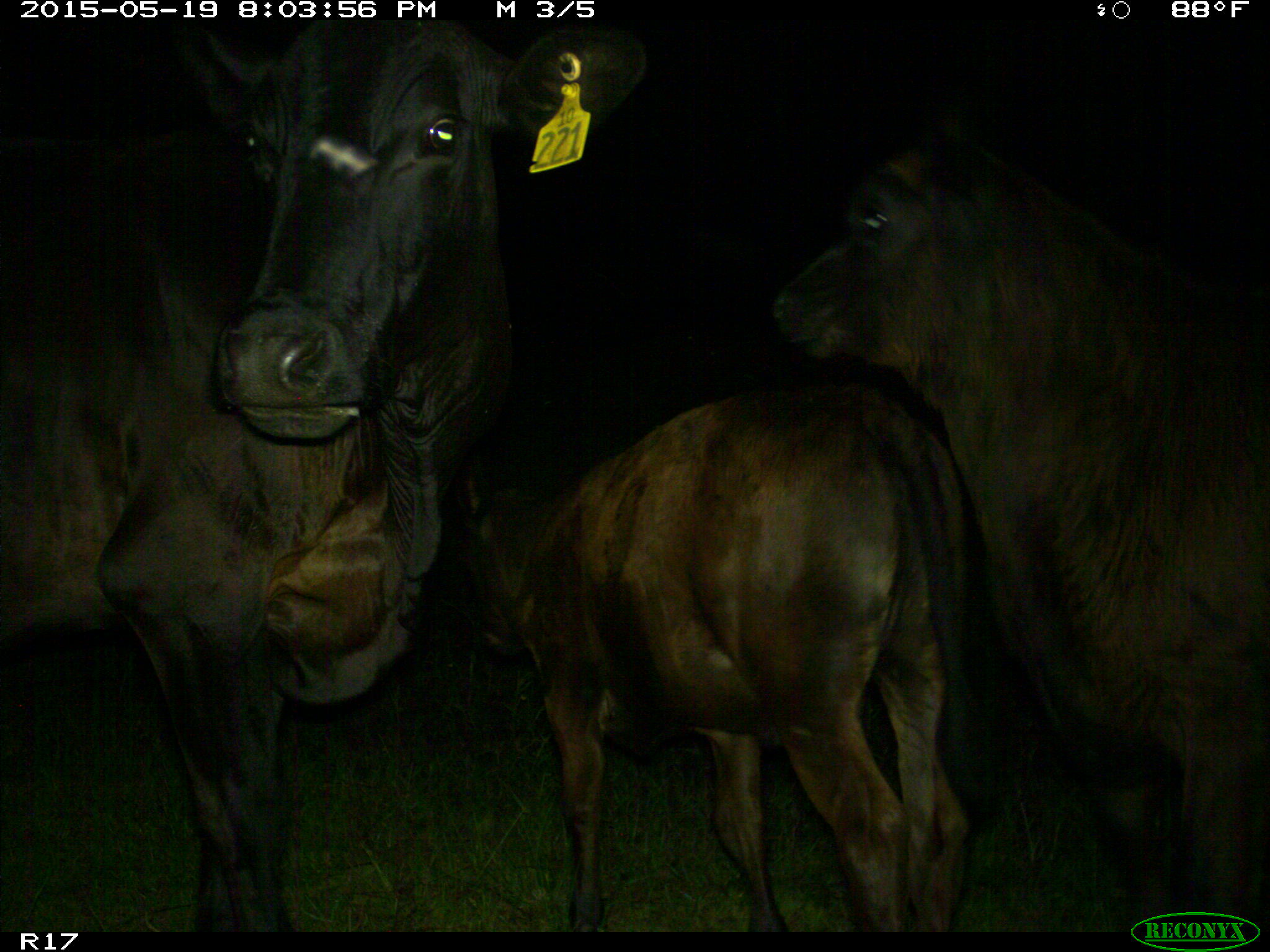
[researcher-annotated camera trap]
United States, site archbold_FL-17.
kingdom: Animalia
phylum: Chordata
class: Mammalia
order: Artiodactyla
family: Bovidae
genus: Bos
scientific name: Bos taurus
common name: domestic cow